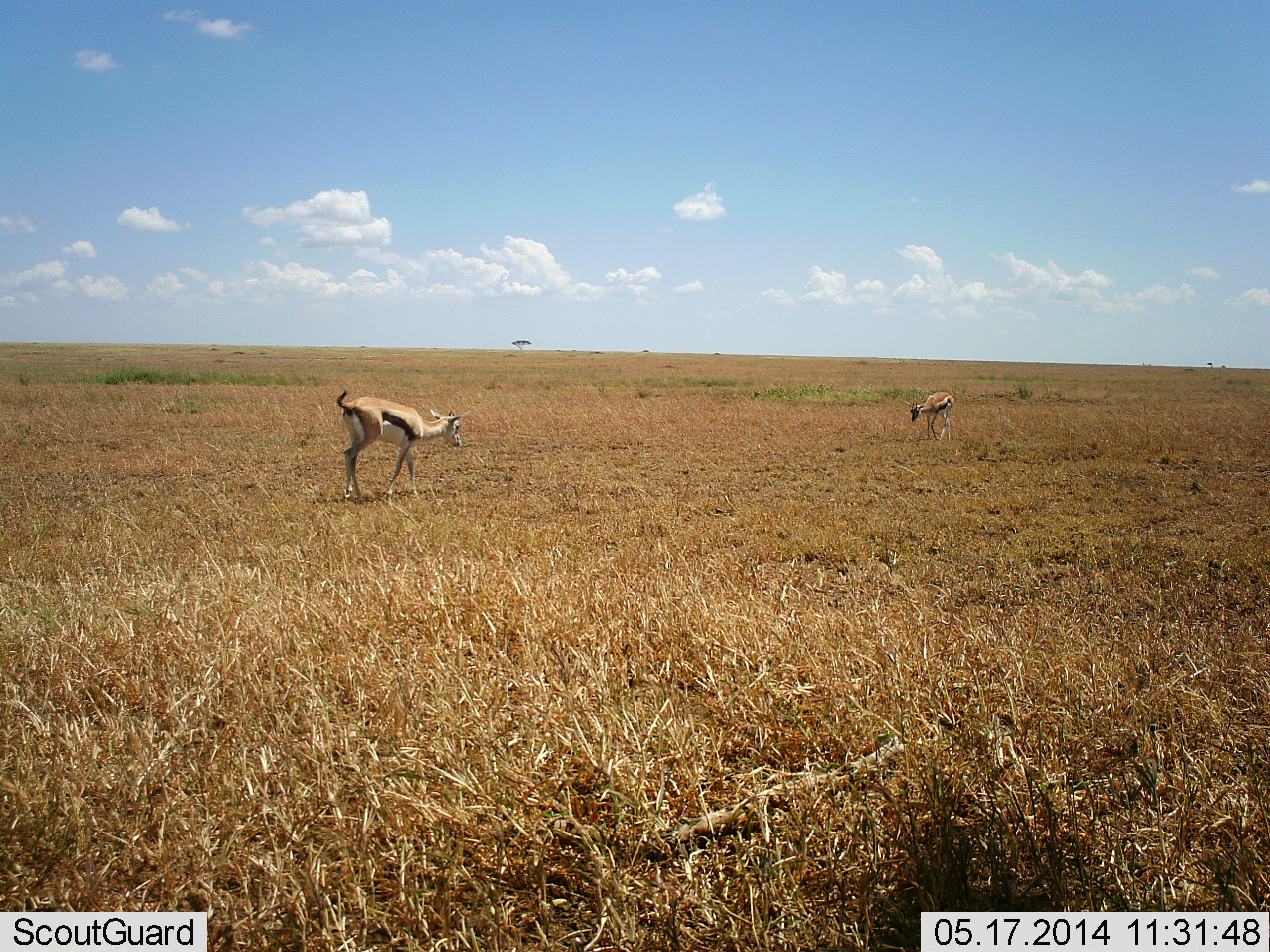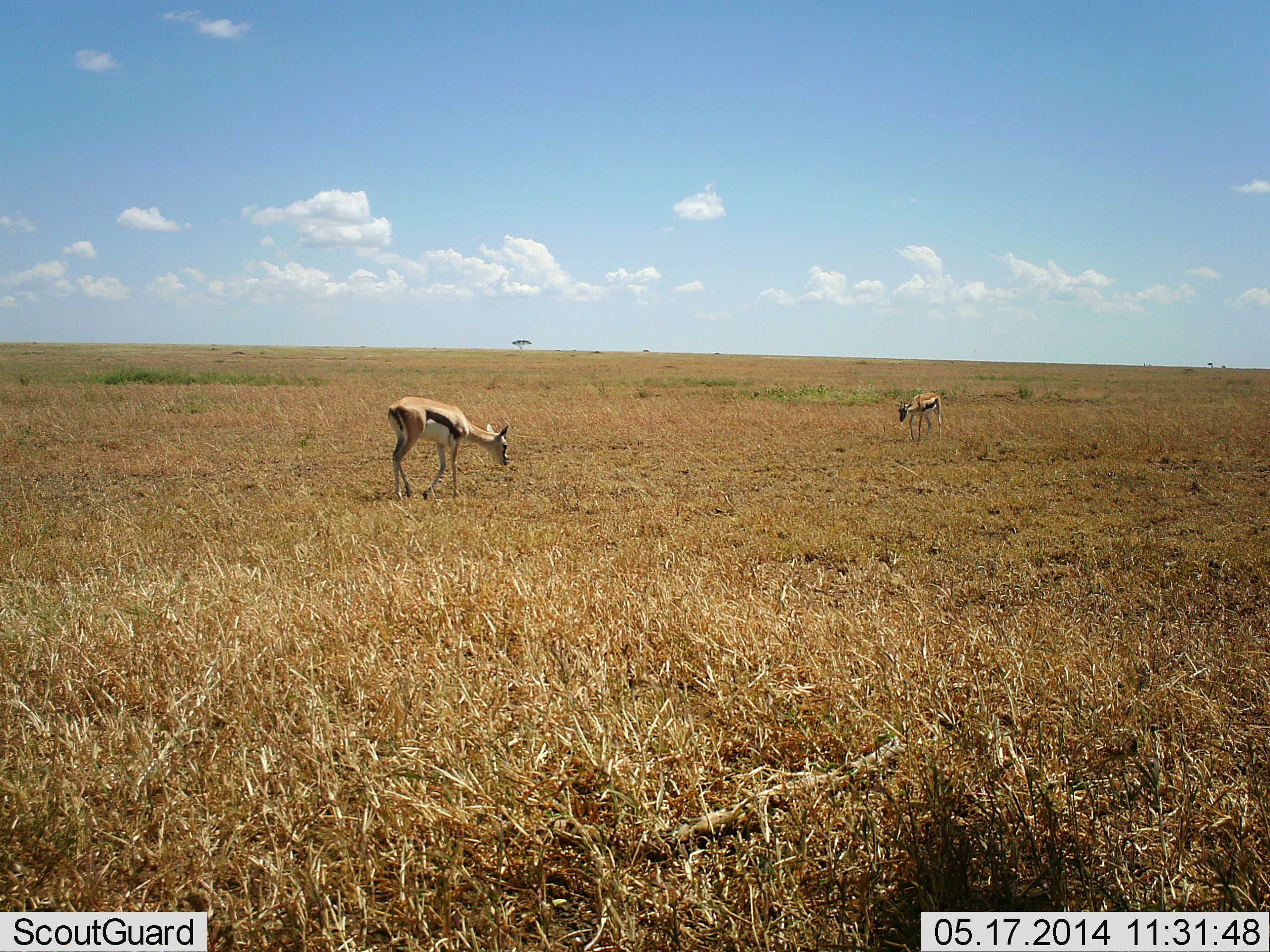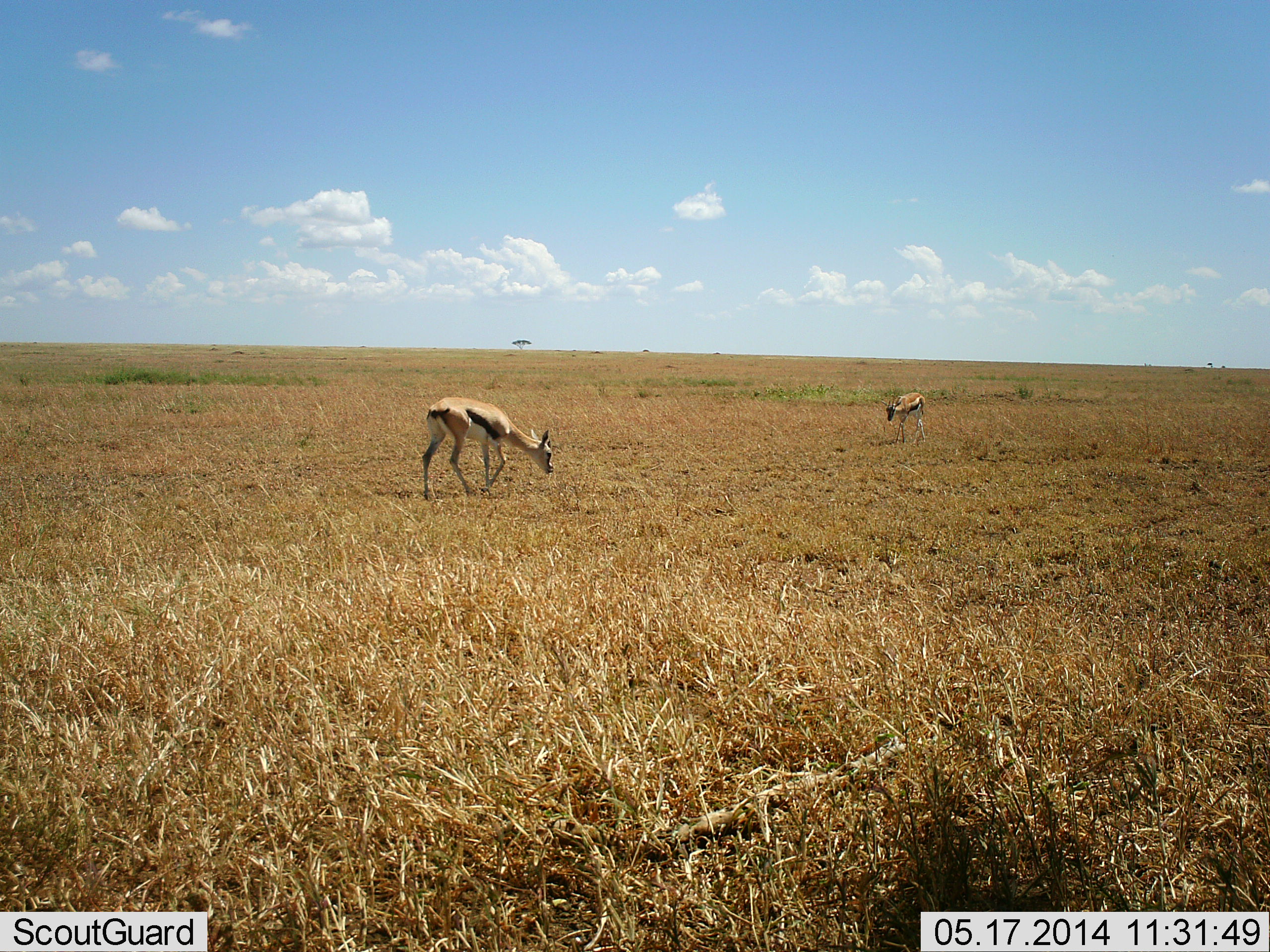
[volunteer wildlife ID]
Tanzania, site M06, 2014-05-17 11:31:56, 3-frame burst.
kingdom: Animalia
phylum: Chordata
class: Mammalia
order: Artiodactyla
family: Bovidae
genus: Eudorcas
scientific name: Eudorcas thomsonii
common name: thomson's gazelle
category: gazellethomsons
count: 2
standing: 0%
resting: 0%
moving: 60%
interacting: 0%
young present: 10%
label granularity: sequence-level